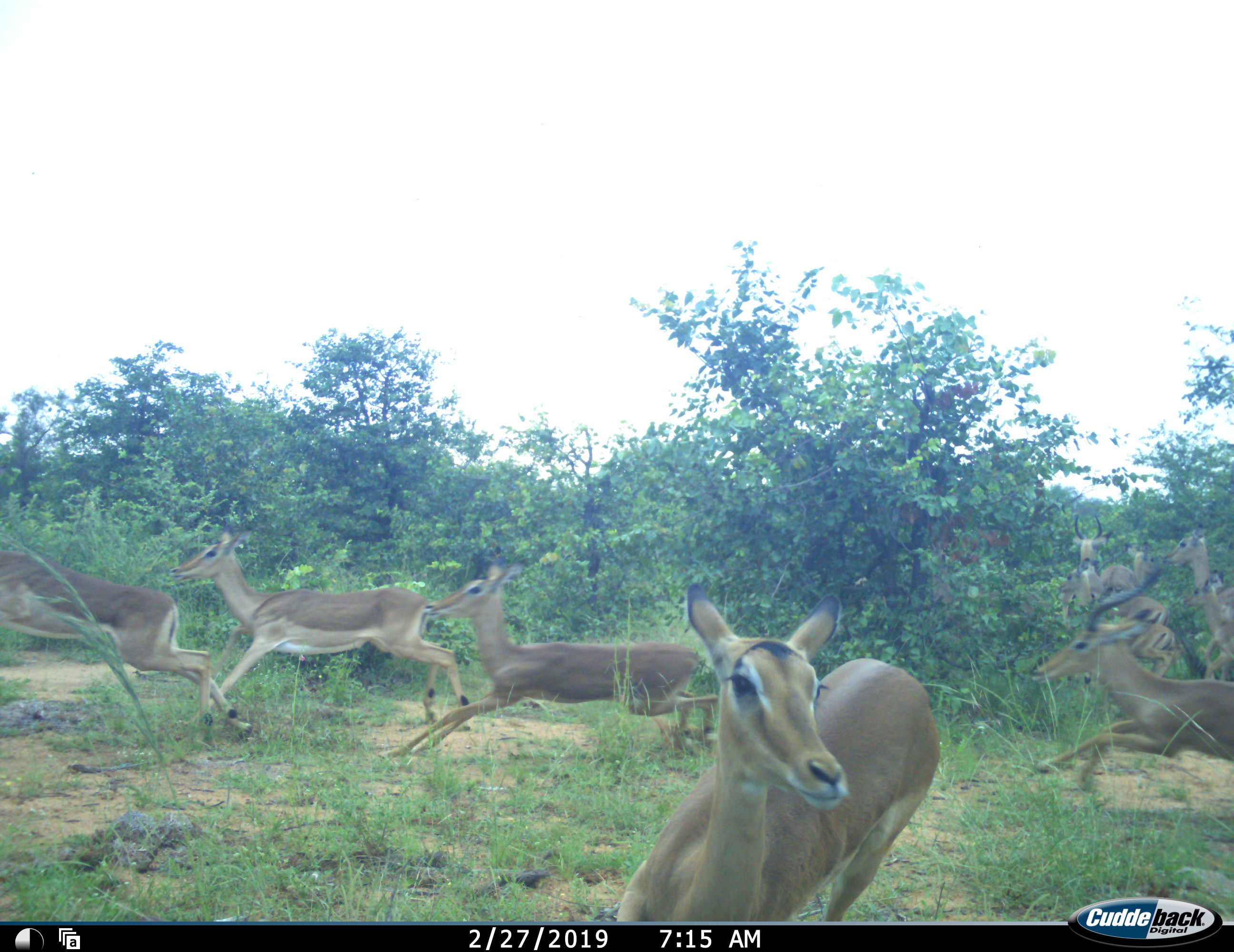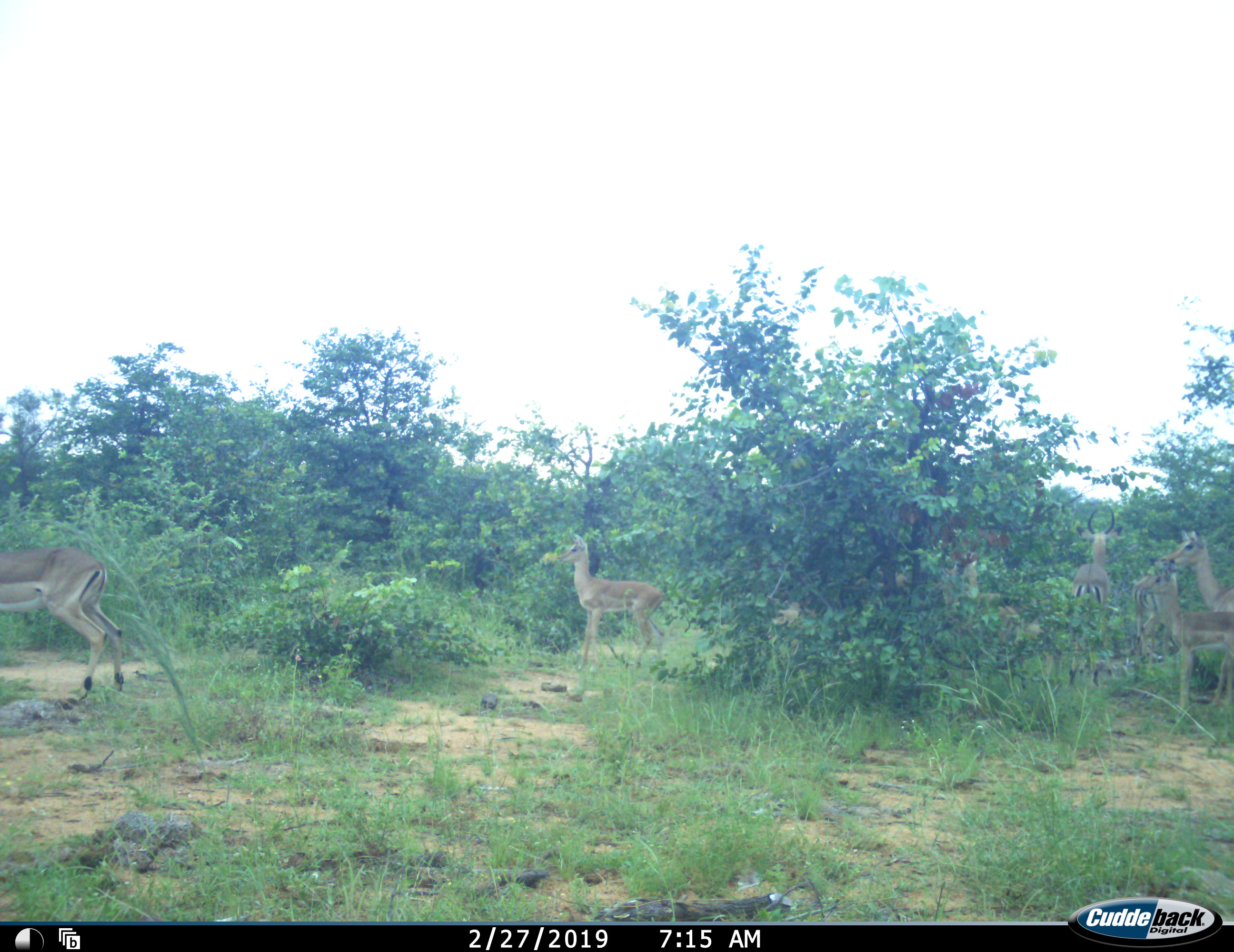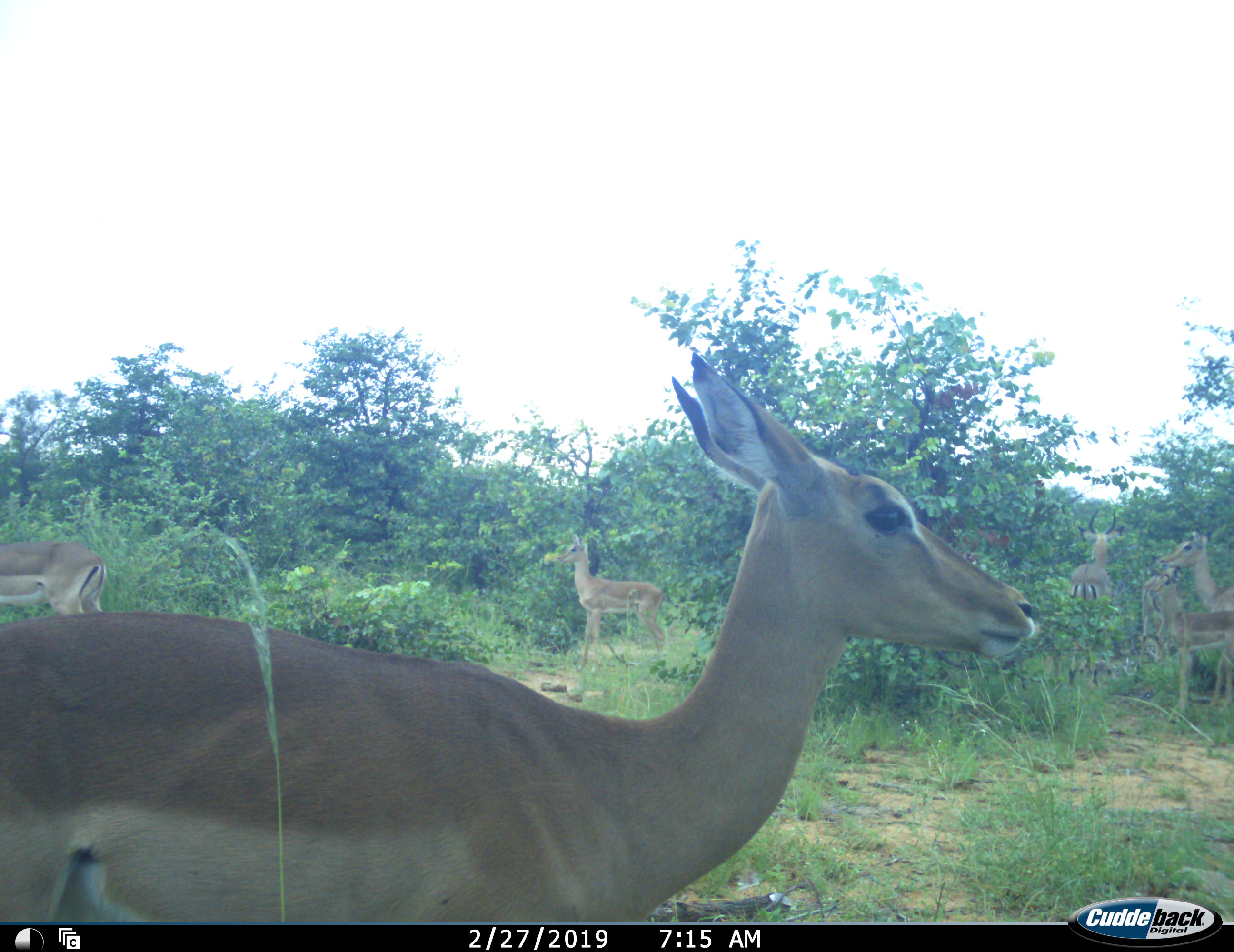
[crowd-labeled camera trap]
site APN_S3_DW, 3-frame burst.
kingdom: Animalia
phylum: Chordata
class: Mammalia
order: Artiodactyla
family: Bovidae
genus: Aepyceros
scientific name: Aepyceros melampus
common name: impala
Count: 11-50.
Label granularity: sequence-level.